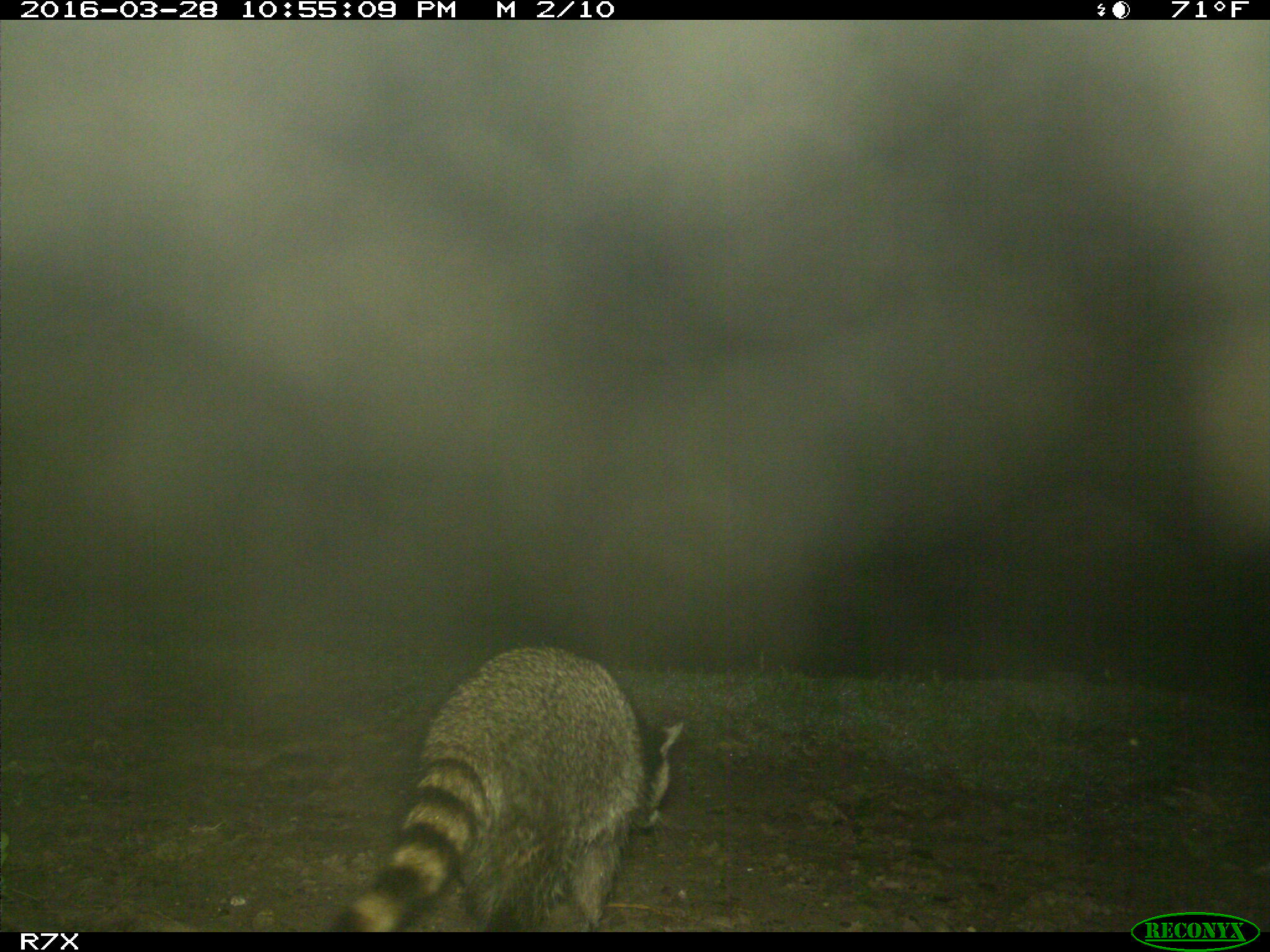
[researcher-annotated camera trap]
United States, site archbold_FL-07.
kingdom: Animalia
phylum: Chordata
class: Mammalia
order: Carnivora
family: Procyonidae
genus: Procyon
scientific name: Procyon lotor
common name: common raccoon